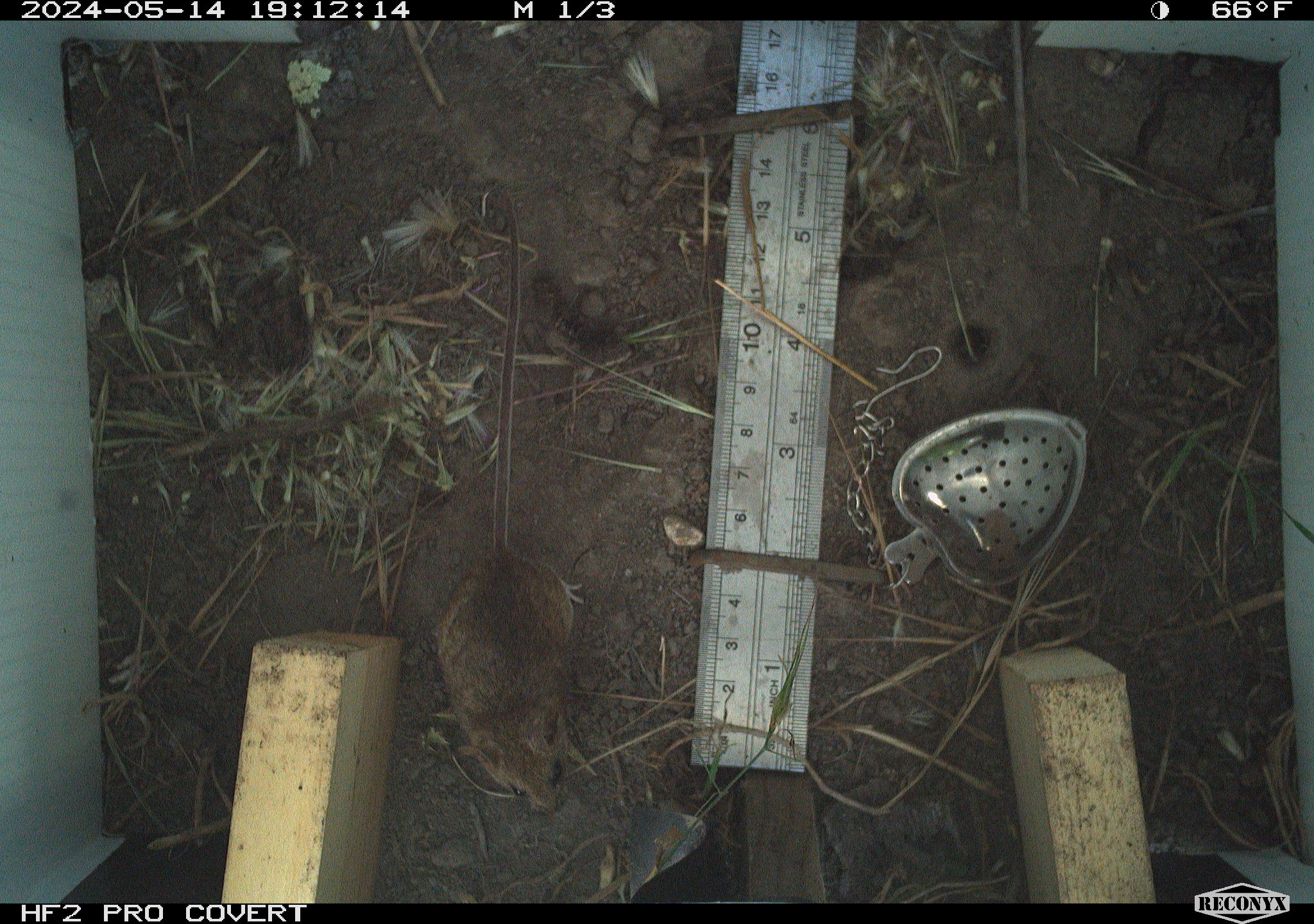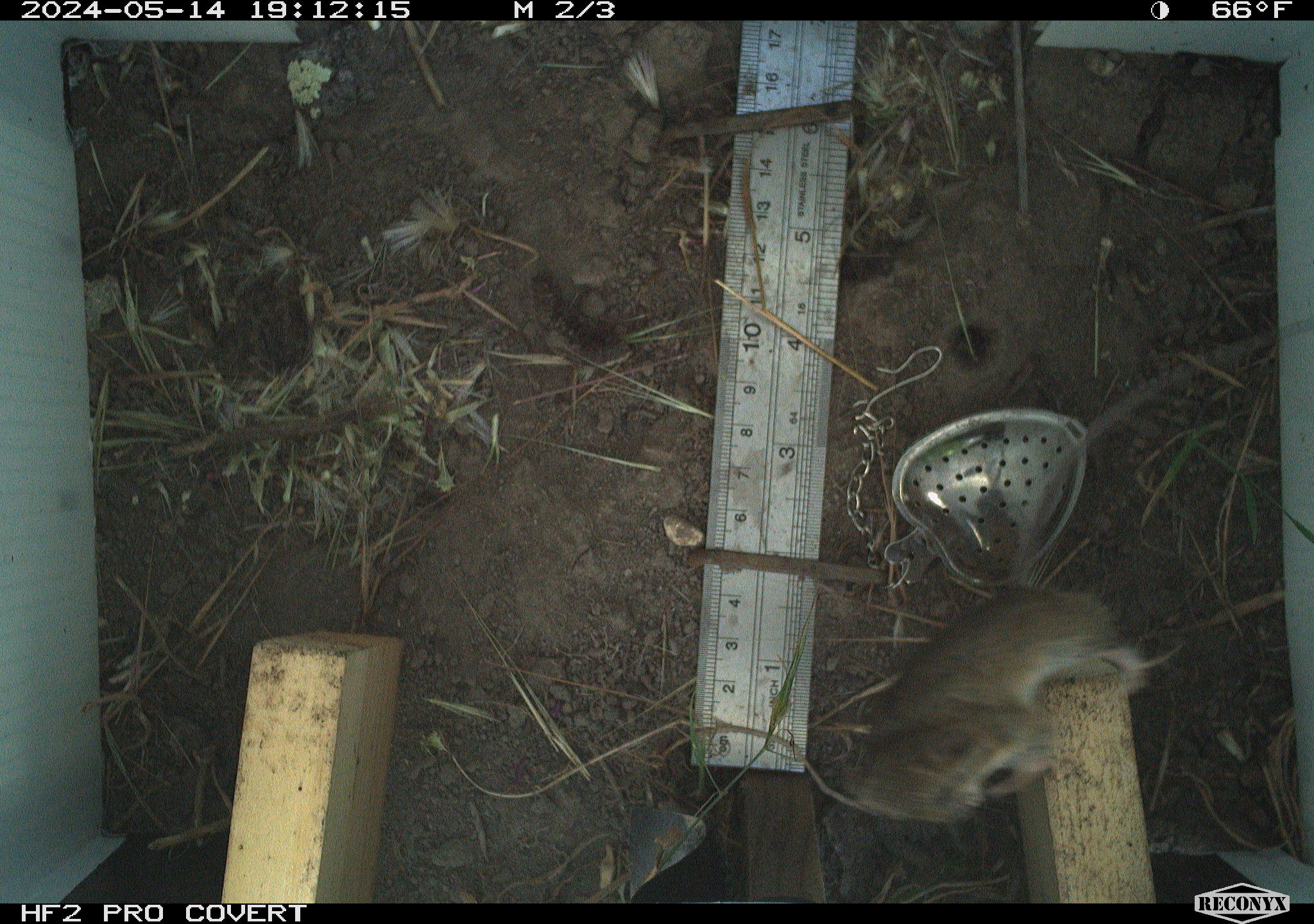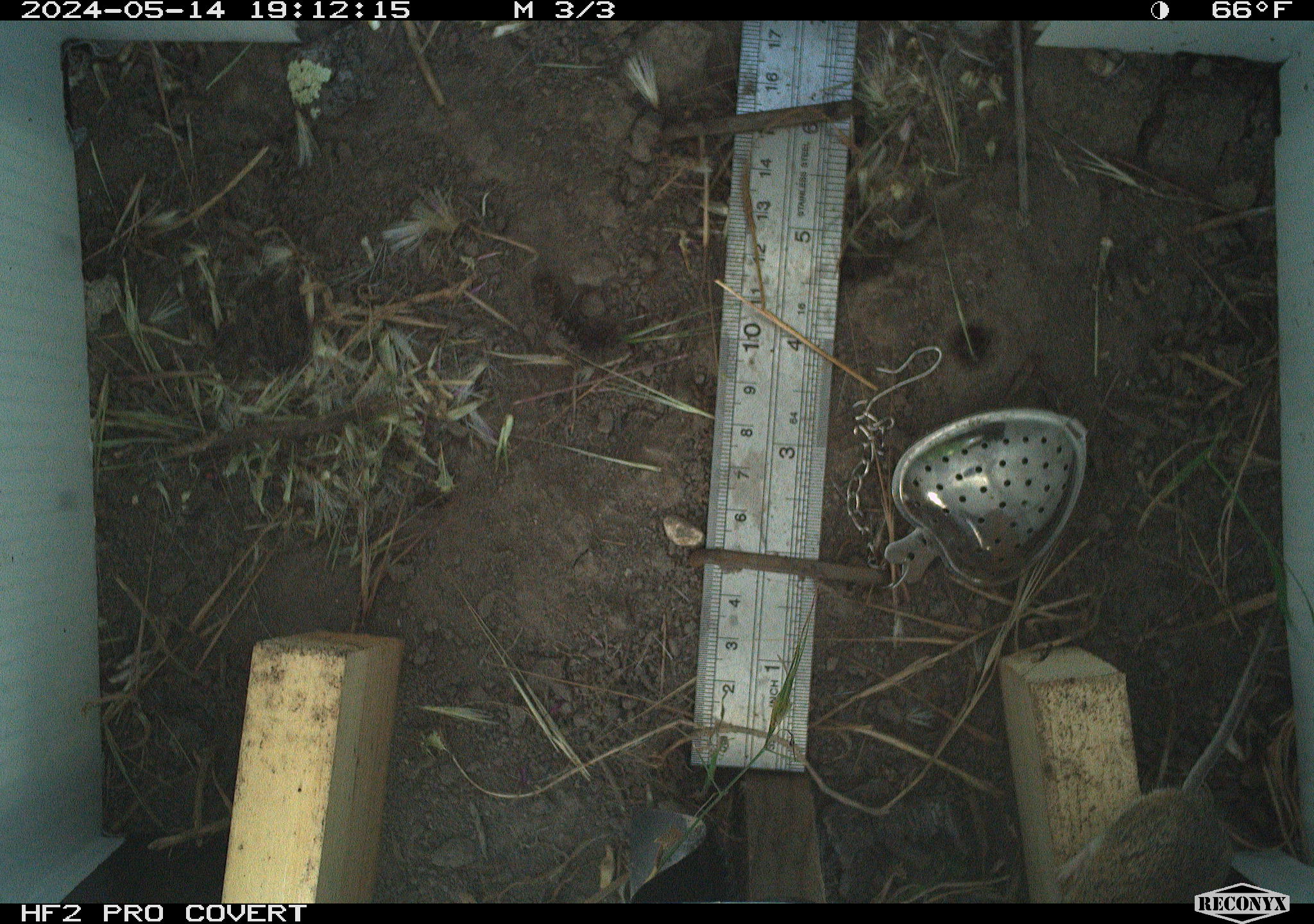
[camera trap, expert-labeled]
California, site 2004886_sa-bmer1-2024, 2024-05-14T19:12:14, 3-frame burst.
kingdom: Animalia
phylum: Chordata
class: Mammalia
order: Rodentia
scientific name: Rodentia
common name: mouse species